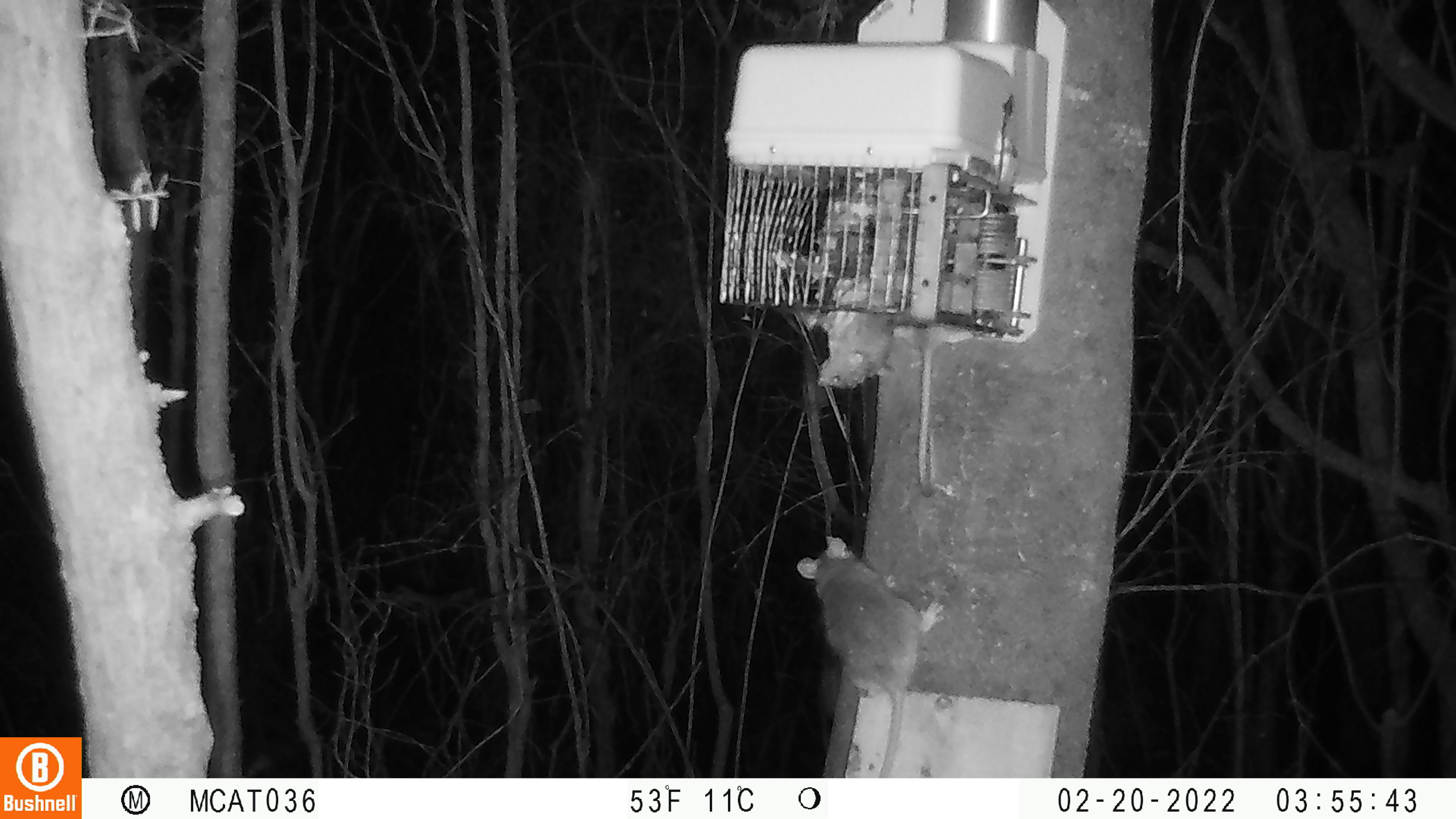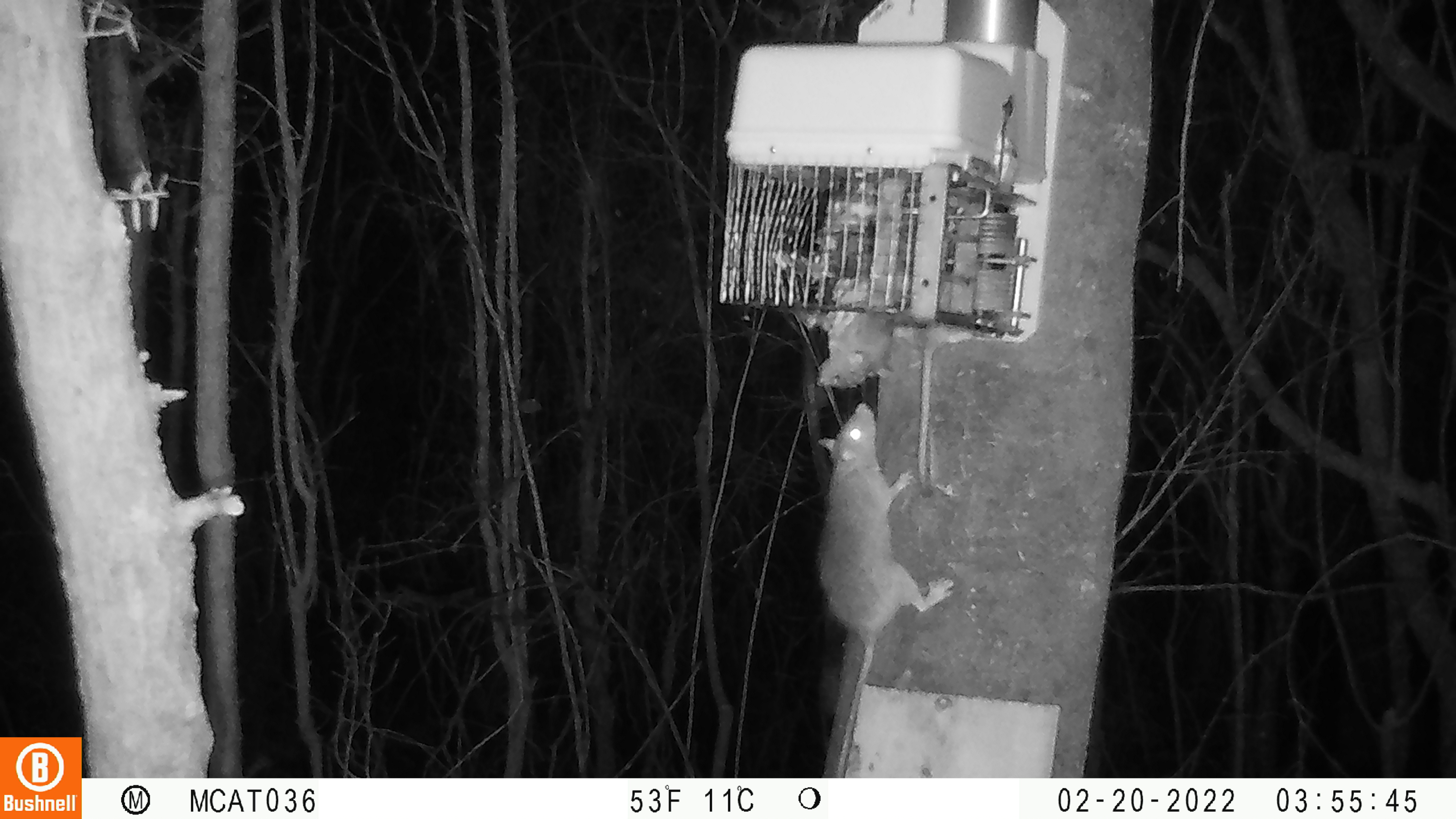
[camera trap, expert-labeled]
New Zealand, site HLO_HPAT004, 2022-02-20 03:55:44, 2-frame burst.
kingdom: Animalia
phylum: Chordata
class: Mammalia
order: Rodentia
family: Muridae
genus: Rattus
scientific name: Rattus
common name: rat